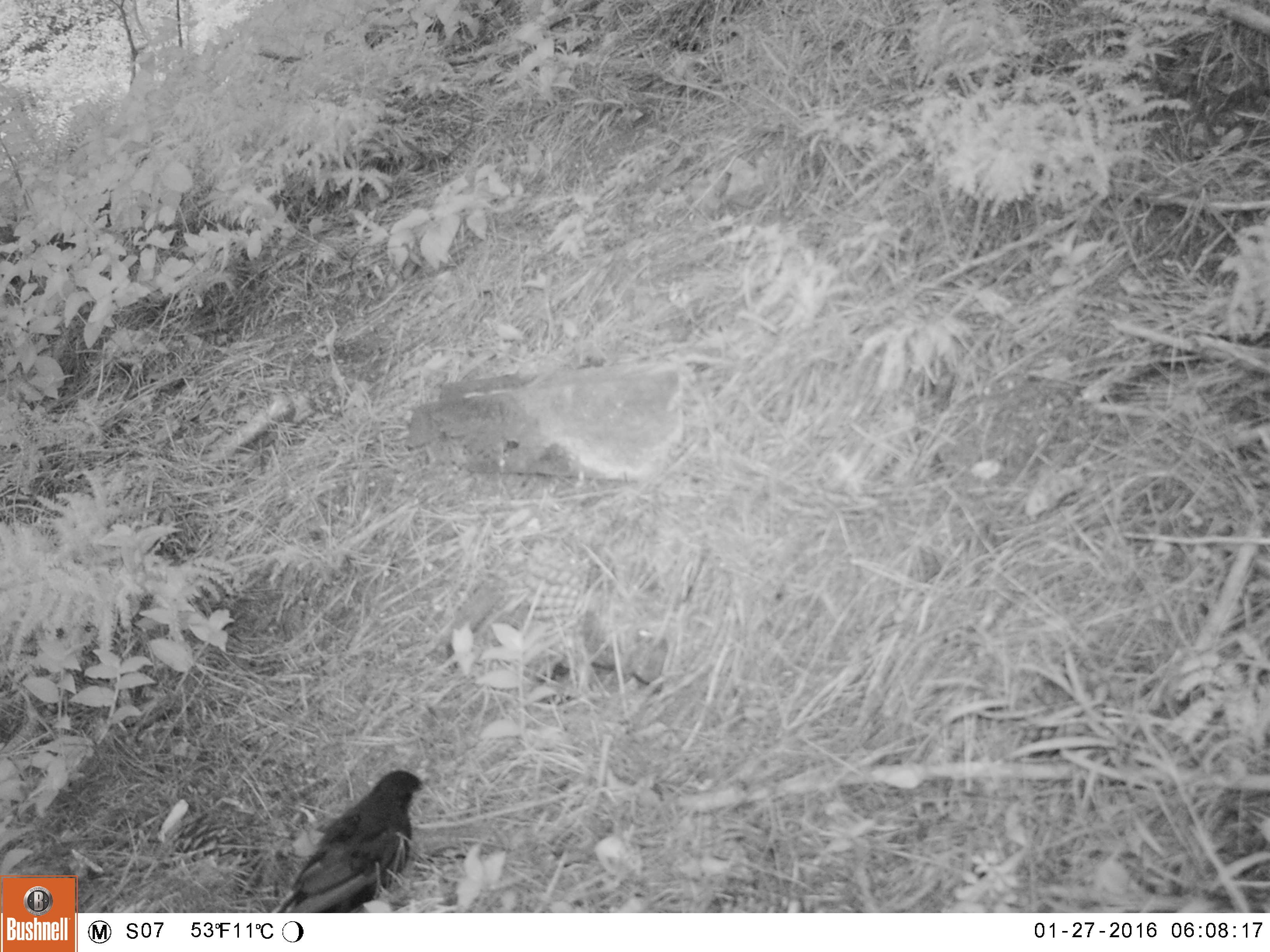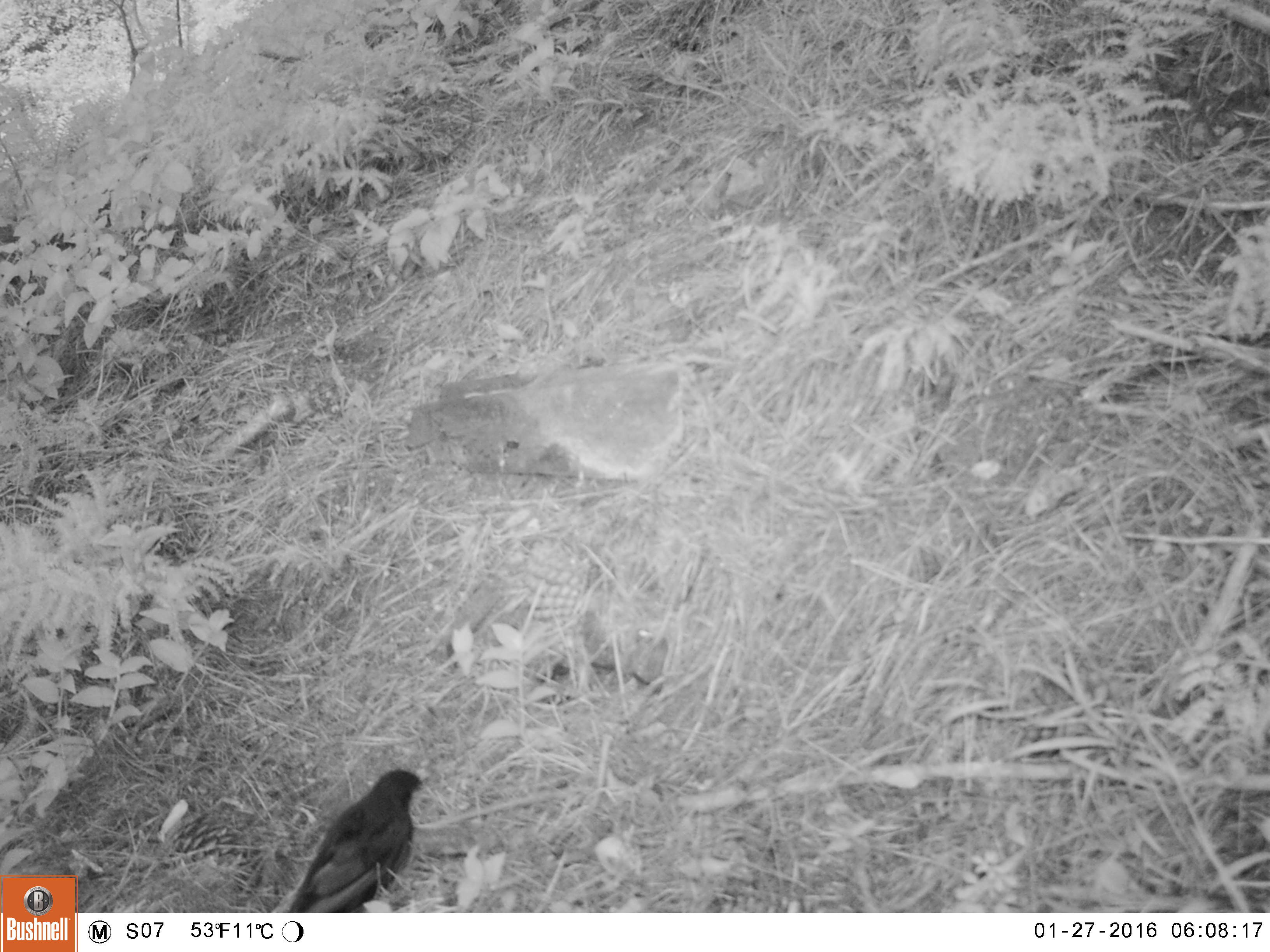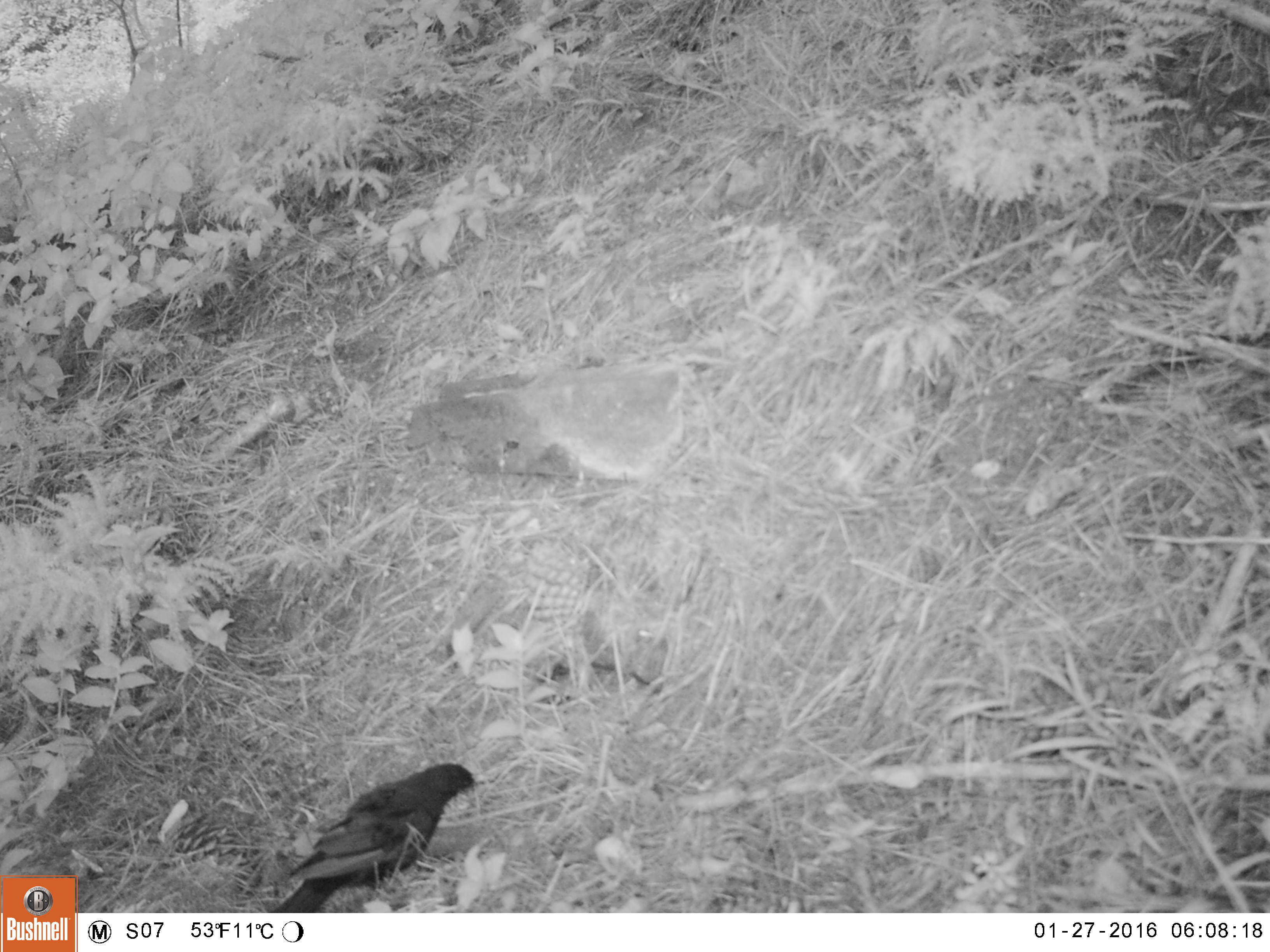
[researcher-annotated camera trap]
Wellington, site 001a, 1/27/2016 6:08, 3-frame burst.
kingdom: Animalia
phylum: Chordata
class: Aves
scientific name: Aves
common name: bird